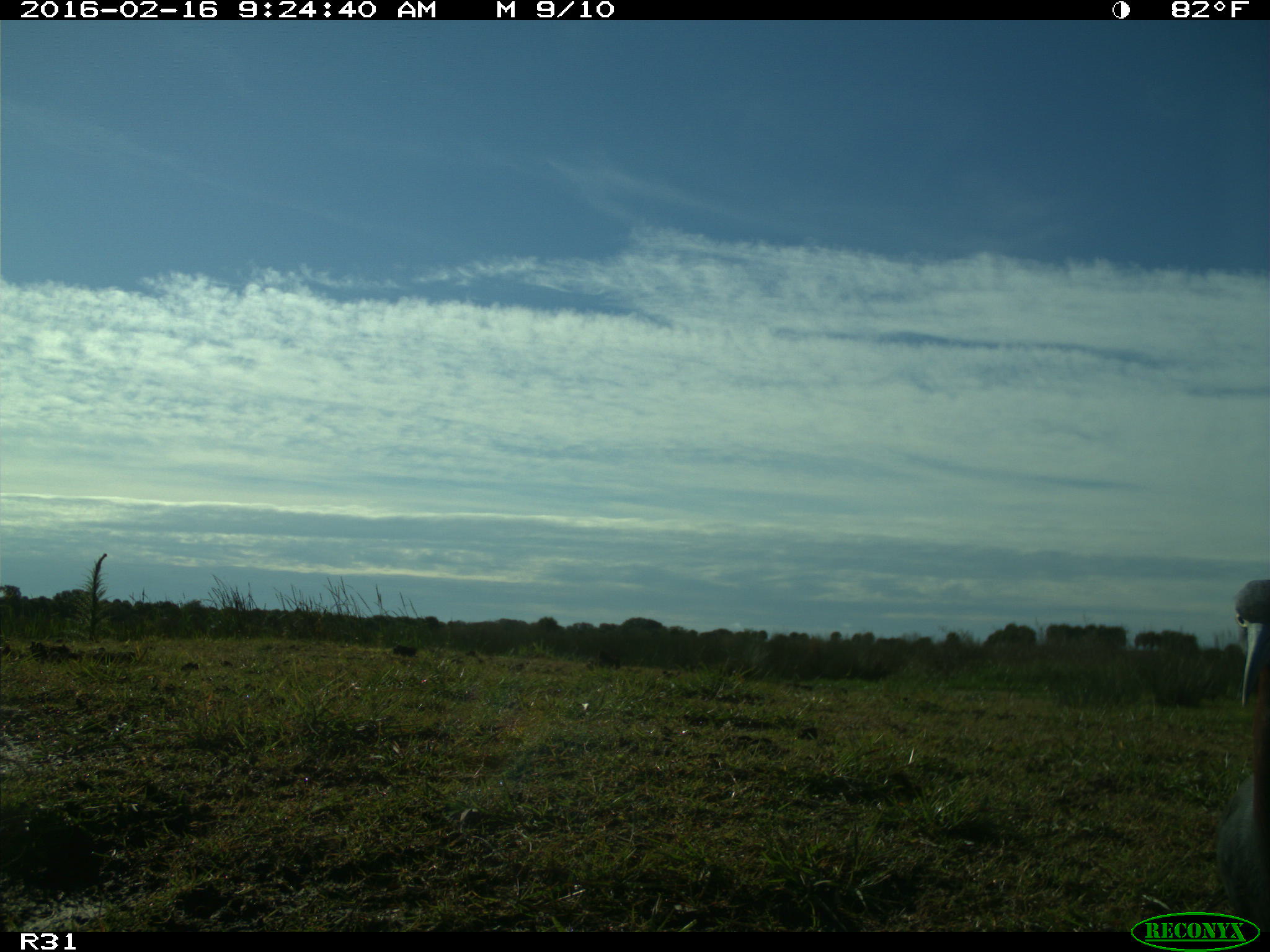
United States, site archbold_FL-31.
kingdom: Animalia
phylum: Chordata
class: Aves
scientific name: Aves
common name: birds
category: unidentified bird